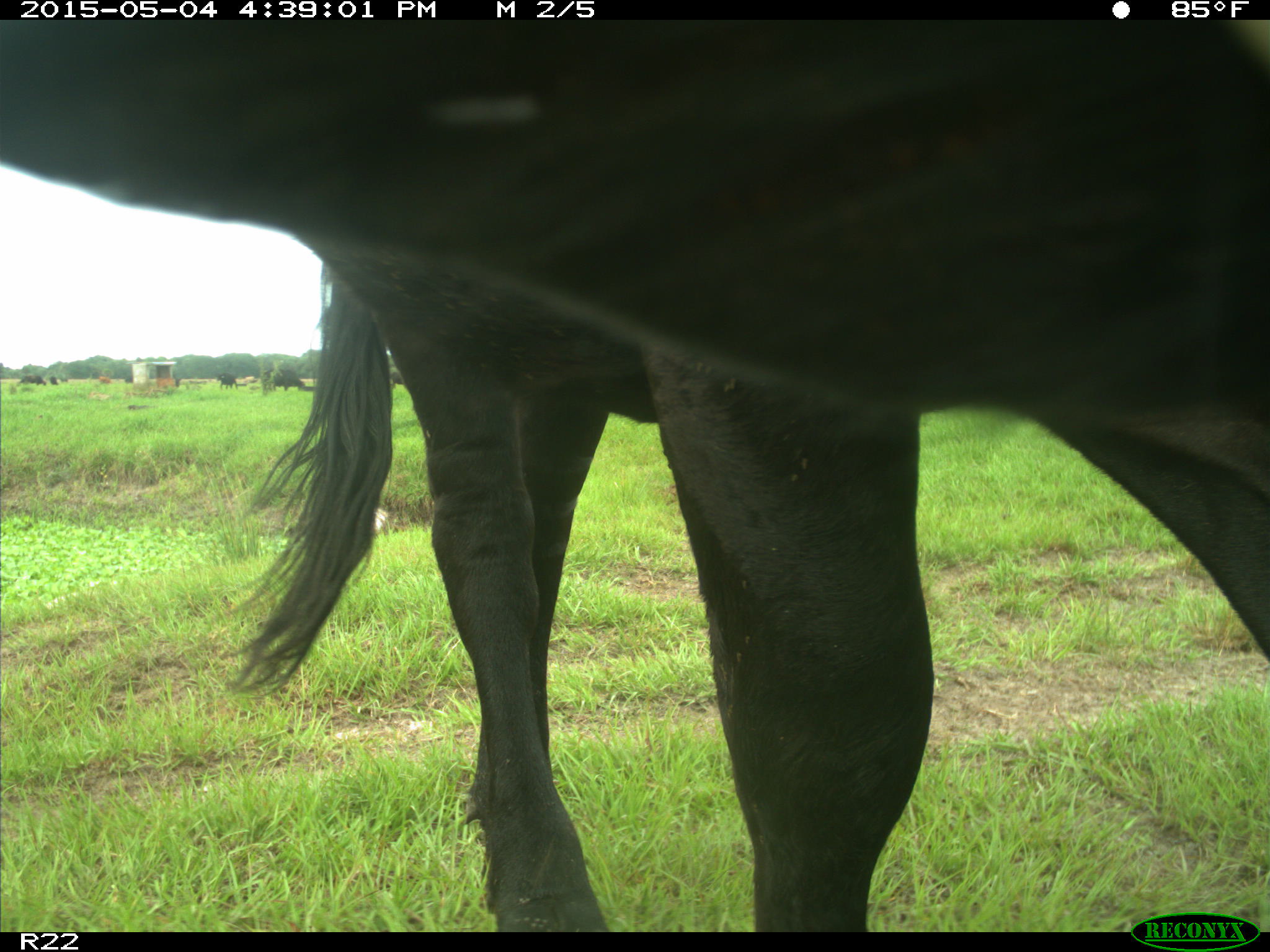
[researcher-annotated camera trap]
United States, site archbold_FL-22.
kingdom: Animalia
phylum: Chordata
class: Mammalia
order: Artiodactyla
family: Bovidae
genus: Bos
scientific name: Bos taurus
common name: domestic cow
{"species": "Bos taurus (domestic cow)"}